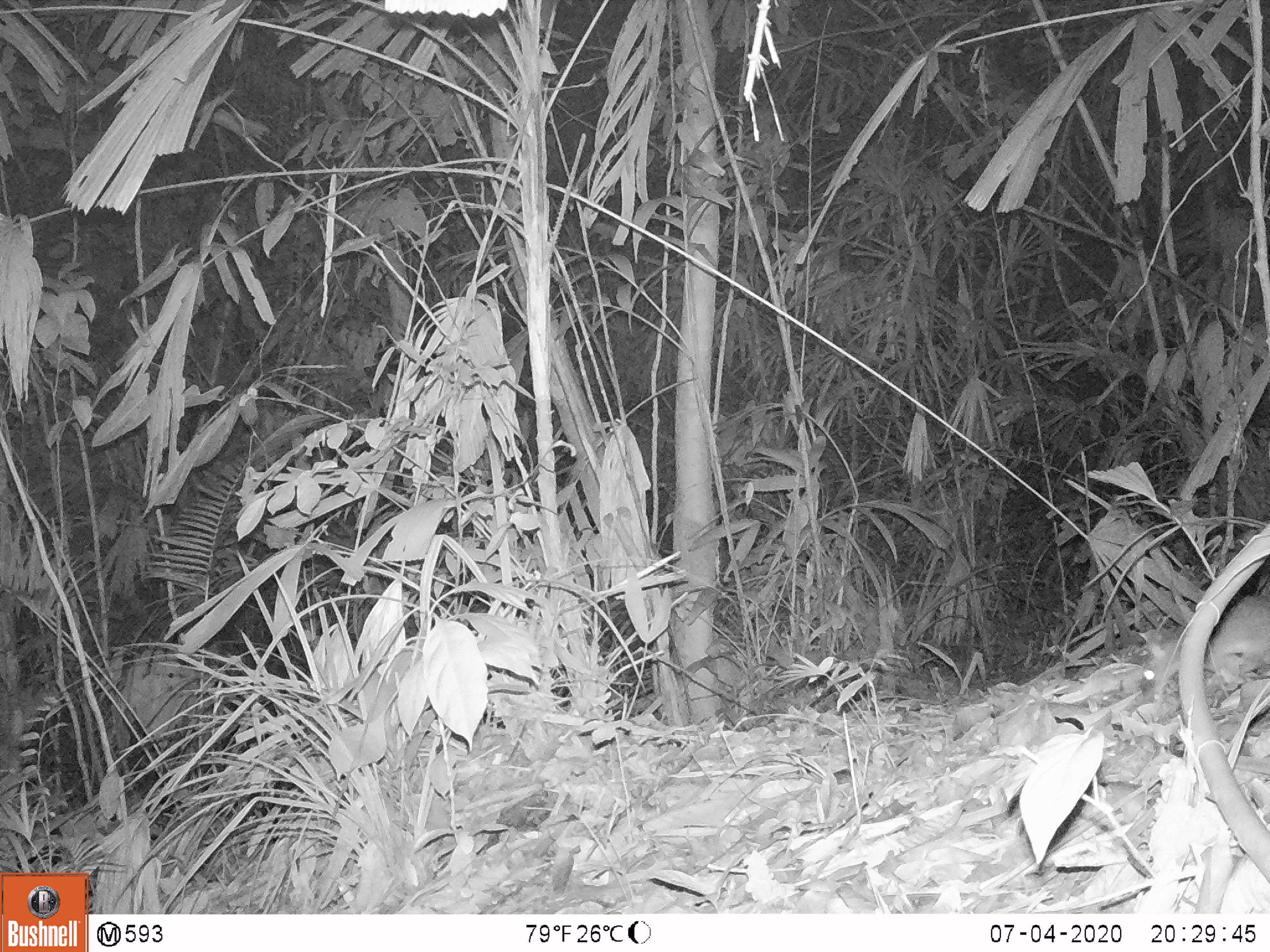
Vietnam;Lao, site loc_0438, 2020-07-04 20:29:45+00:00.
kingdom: Animalia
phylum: Chordata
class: Mammalia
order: Rodentia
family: Muridae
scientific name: Muridae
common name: old-world mice and rats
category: unidentified murid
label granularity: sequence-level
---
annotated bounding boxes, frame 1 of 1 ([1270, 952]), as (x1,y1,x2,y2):
unidentified murid: (1138,595,1269,705)